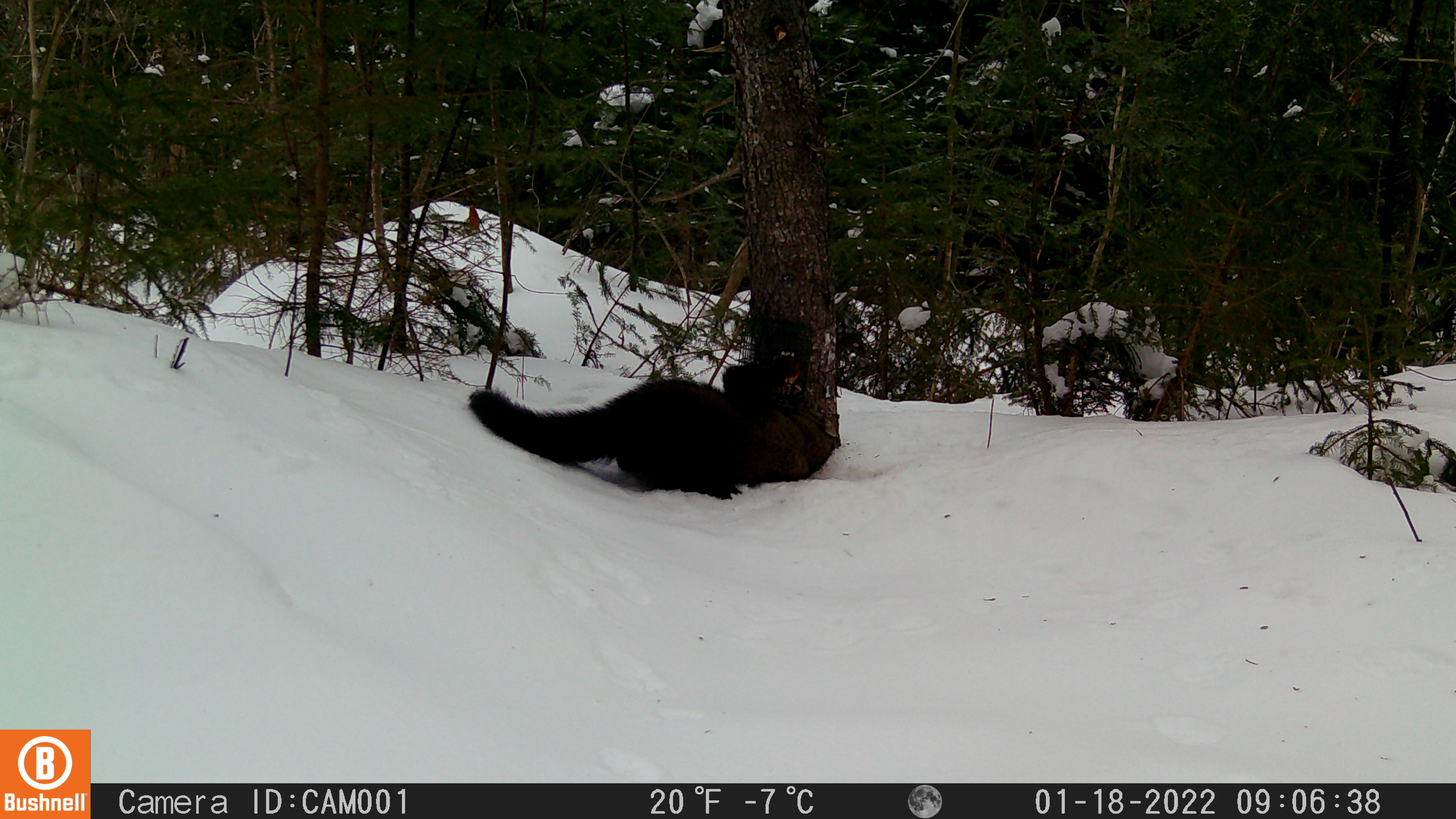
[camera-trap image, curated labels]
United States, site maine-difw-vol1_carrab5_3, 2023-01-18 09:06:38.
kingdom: Animalia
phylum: Chordata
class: Mammalia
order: Carnivora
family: Mustelidae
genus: Pekania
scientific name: Pekania pennanti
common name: fisher